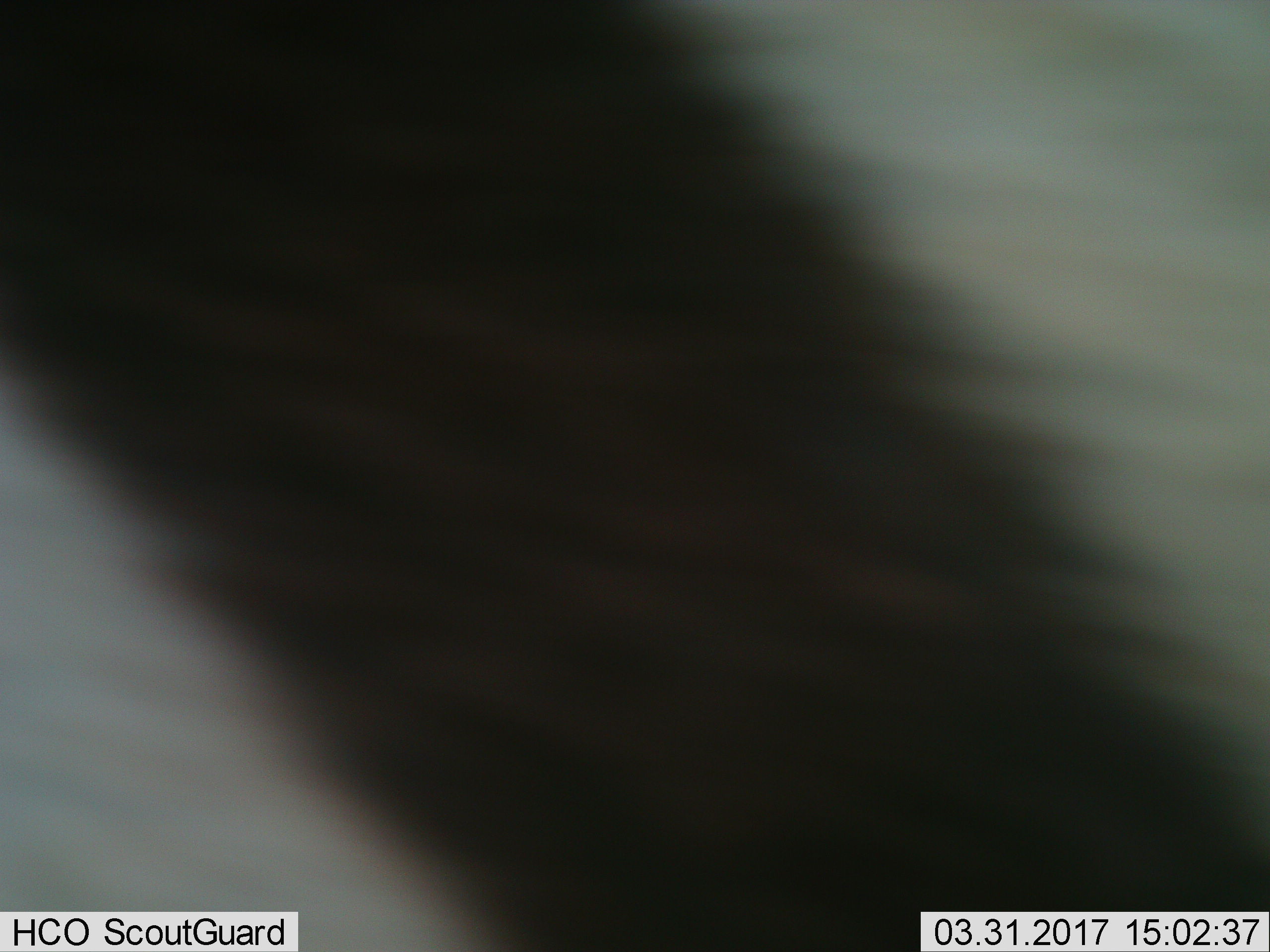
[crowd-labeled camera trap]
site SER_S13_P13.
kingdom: Animalia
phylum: Chordata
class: Mammalia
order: Perissodactyla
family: Equidae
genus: Equus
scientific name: Equus quagga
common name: plains zebra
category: zebraplains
Zebraplains (plains zebra) (Equus quagga), count 1. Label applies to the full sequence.